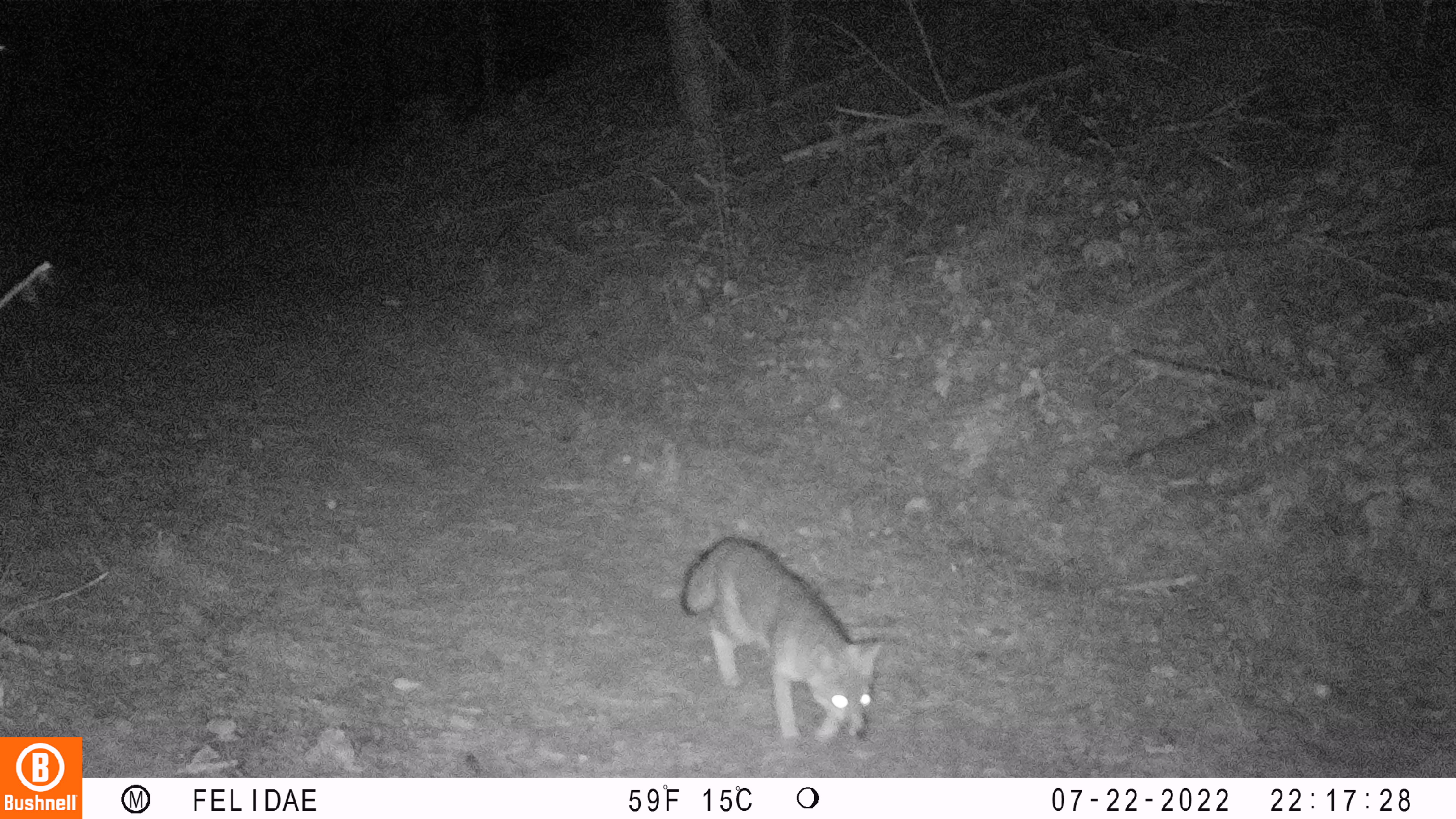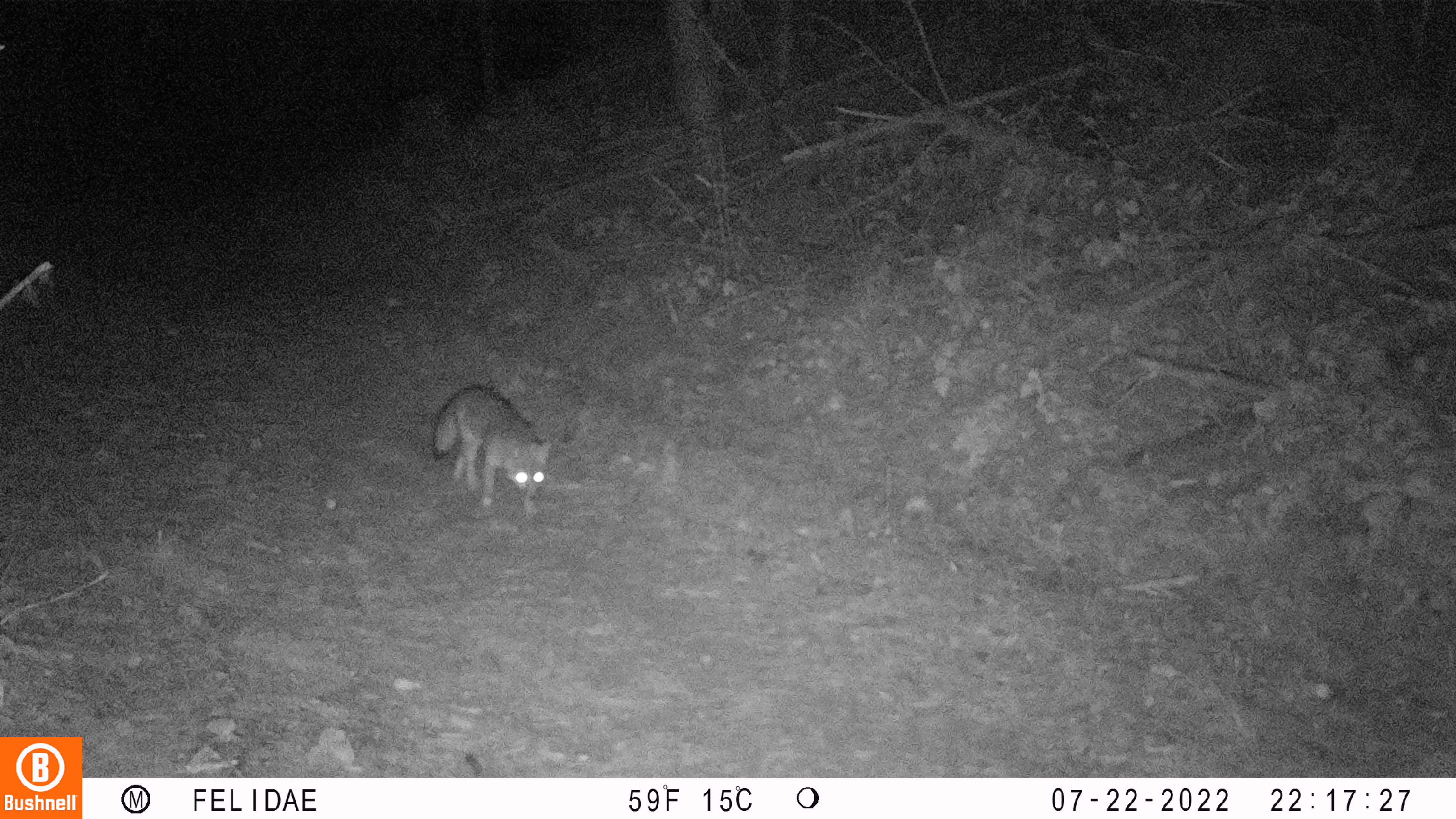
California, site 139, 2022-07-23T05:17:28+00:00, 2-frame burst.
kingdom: Animalia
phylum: Chordata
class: Mammalia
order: Carnivora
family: Canidae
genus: Urocyon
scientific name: Urocyon cinereoargenteus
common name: gray fox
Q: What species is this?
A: Gray fox (Urocyon cinereoargenteus).